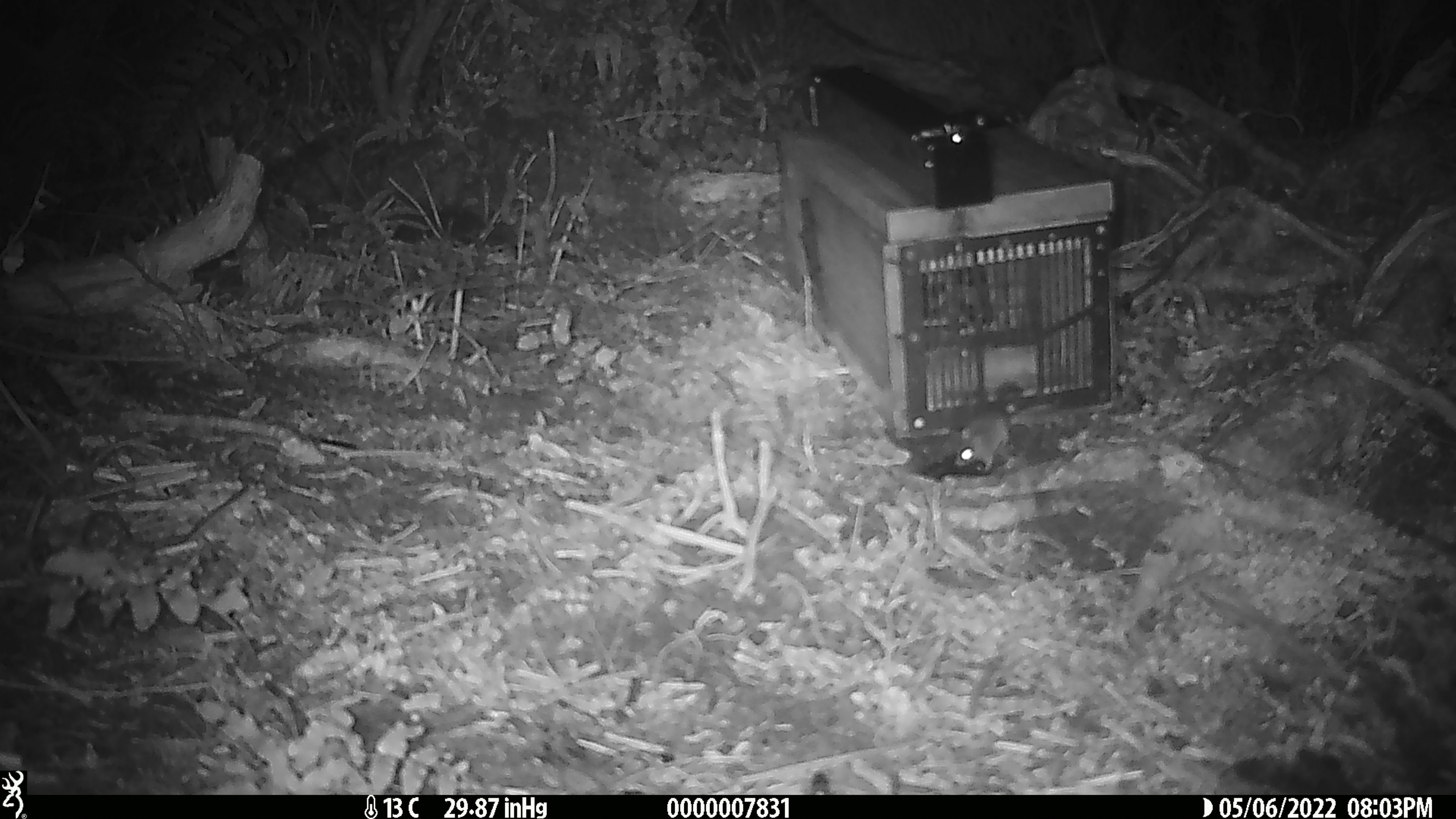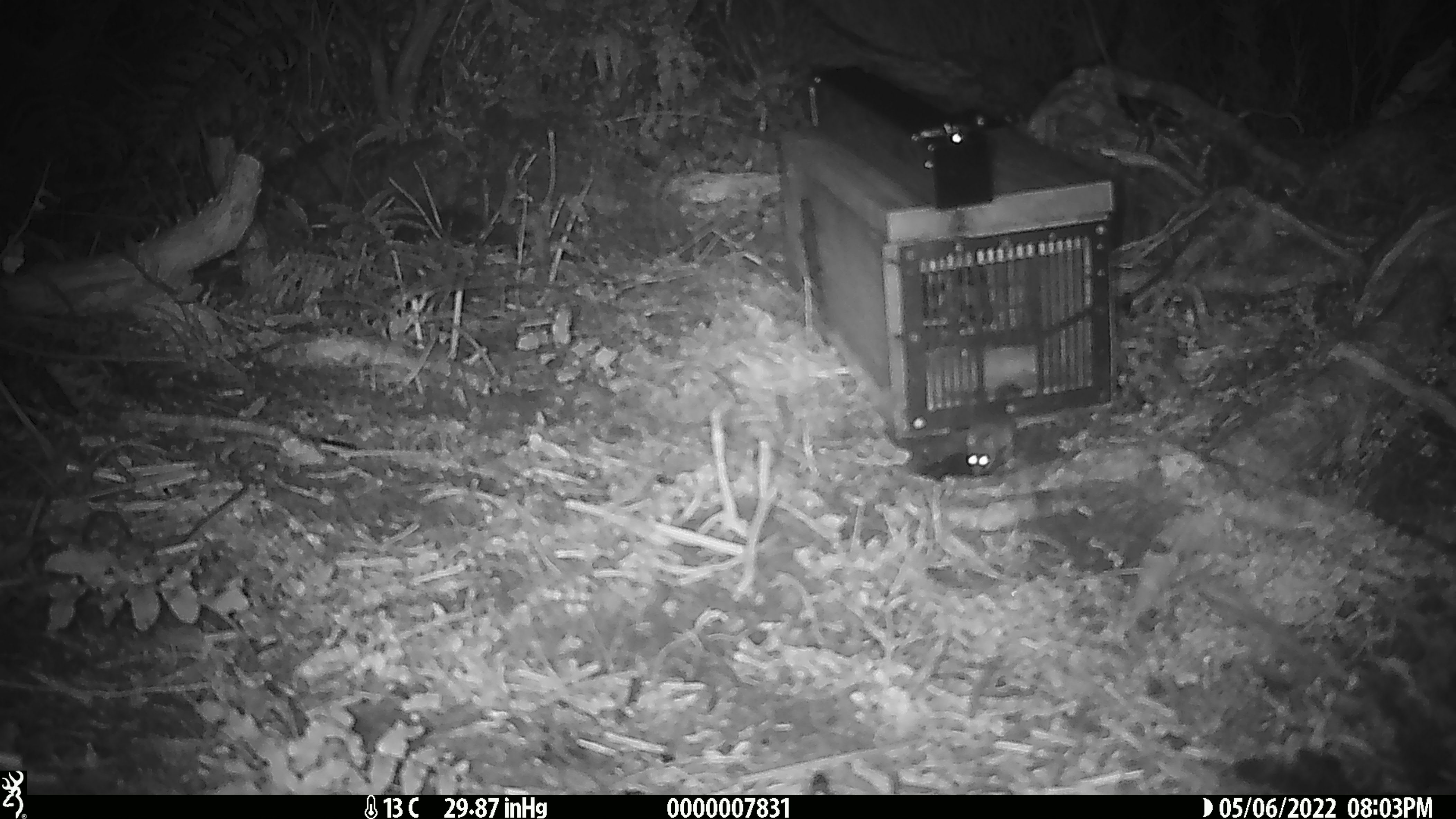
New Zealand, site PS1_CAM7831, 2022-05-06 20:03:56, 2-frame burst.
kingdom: Animalia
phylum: Chordata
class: Mammalia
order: Rodentia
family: Muridae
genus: Mus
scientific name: Mus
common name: mouse